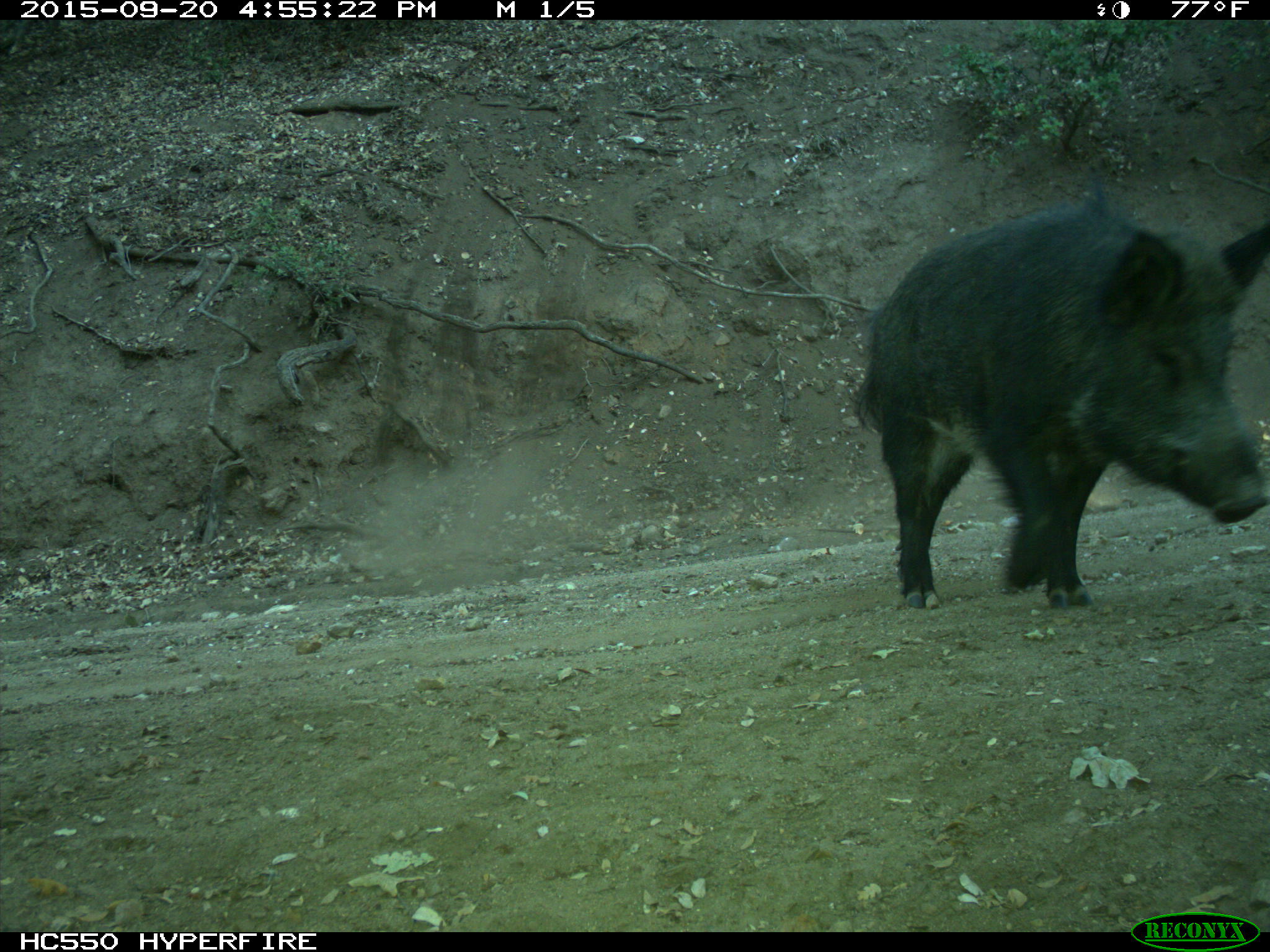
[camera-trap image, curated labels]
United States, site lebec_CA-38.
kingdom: Animalia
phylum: Chordata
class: Mammalia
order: Artiodactyla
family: Suidae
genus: Sus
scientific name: Sus scrofa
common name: wild boar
Sus scrofa (wild boar).